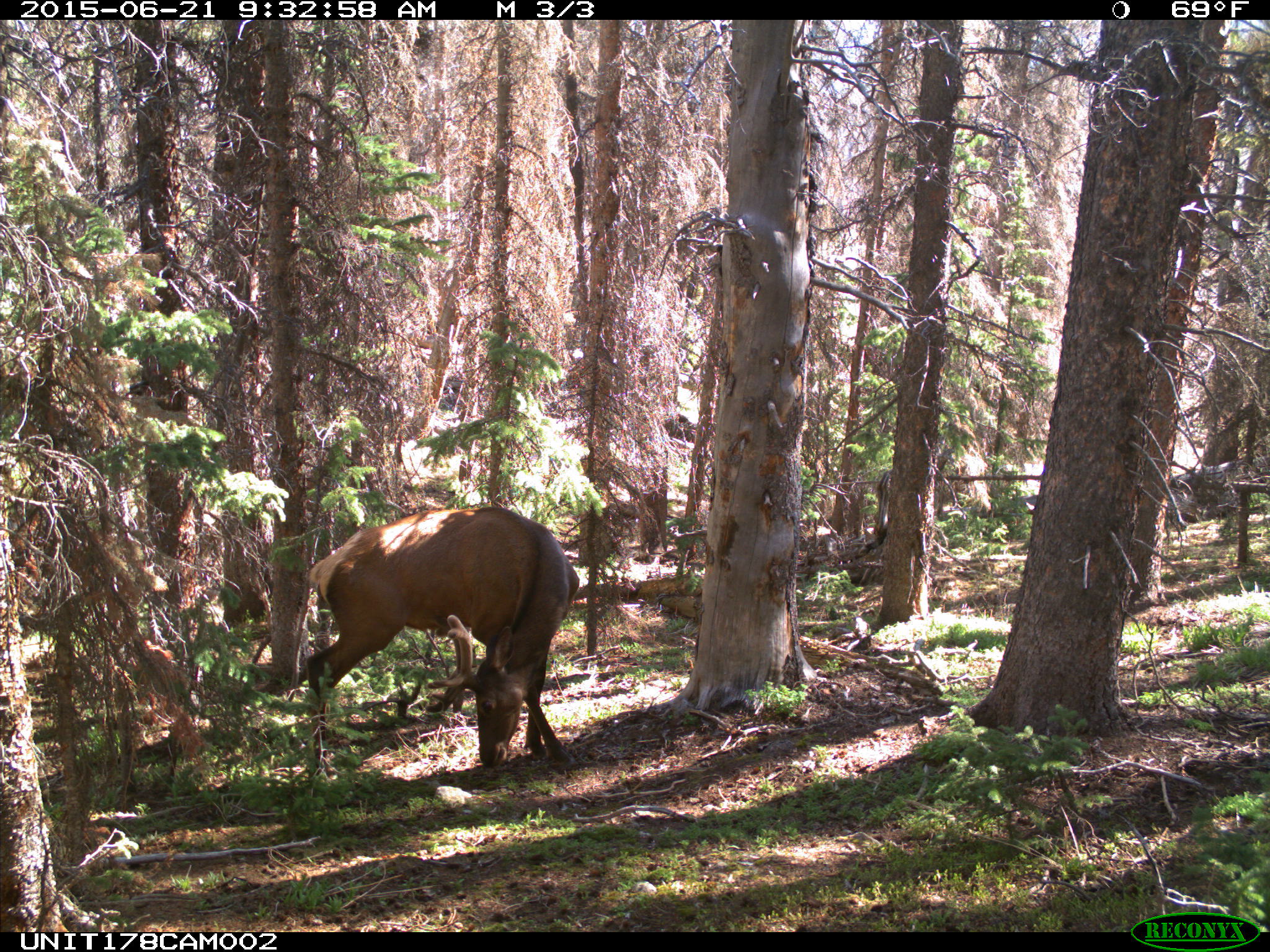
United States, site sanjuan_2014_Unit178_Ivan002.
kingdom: Animalia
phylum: Chordata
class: Mammalia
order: Artiodactyla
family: Cervidae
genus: Cervus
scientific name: Cervus elaphus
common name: red deer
Cervus elaphus (red deer).